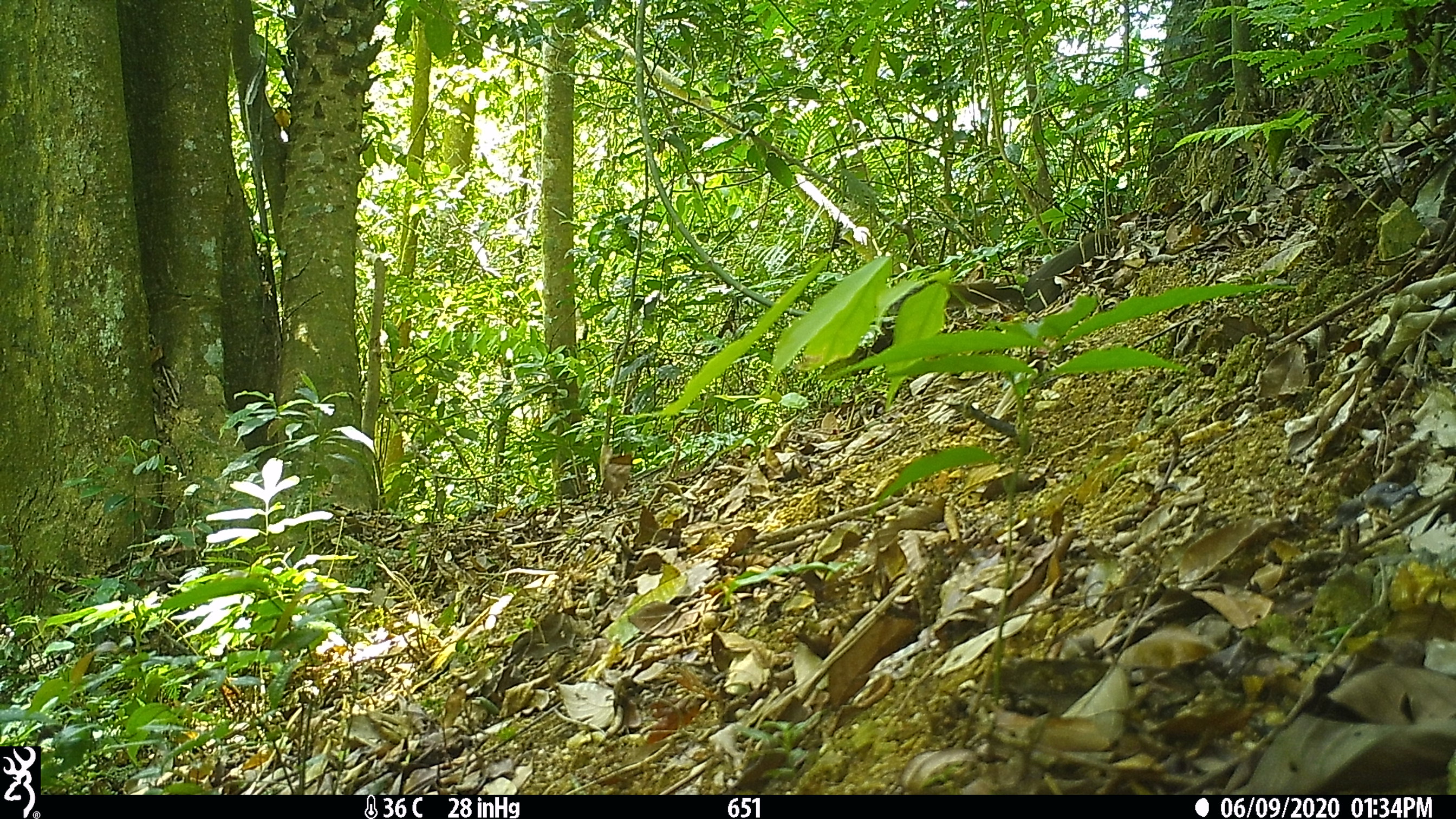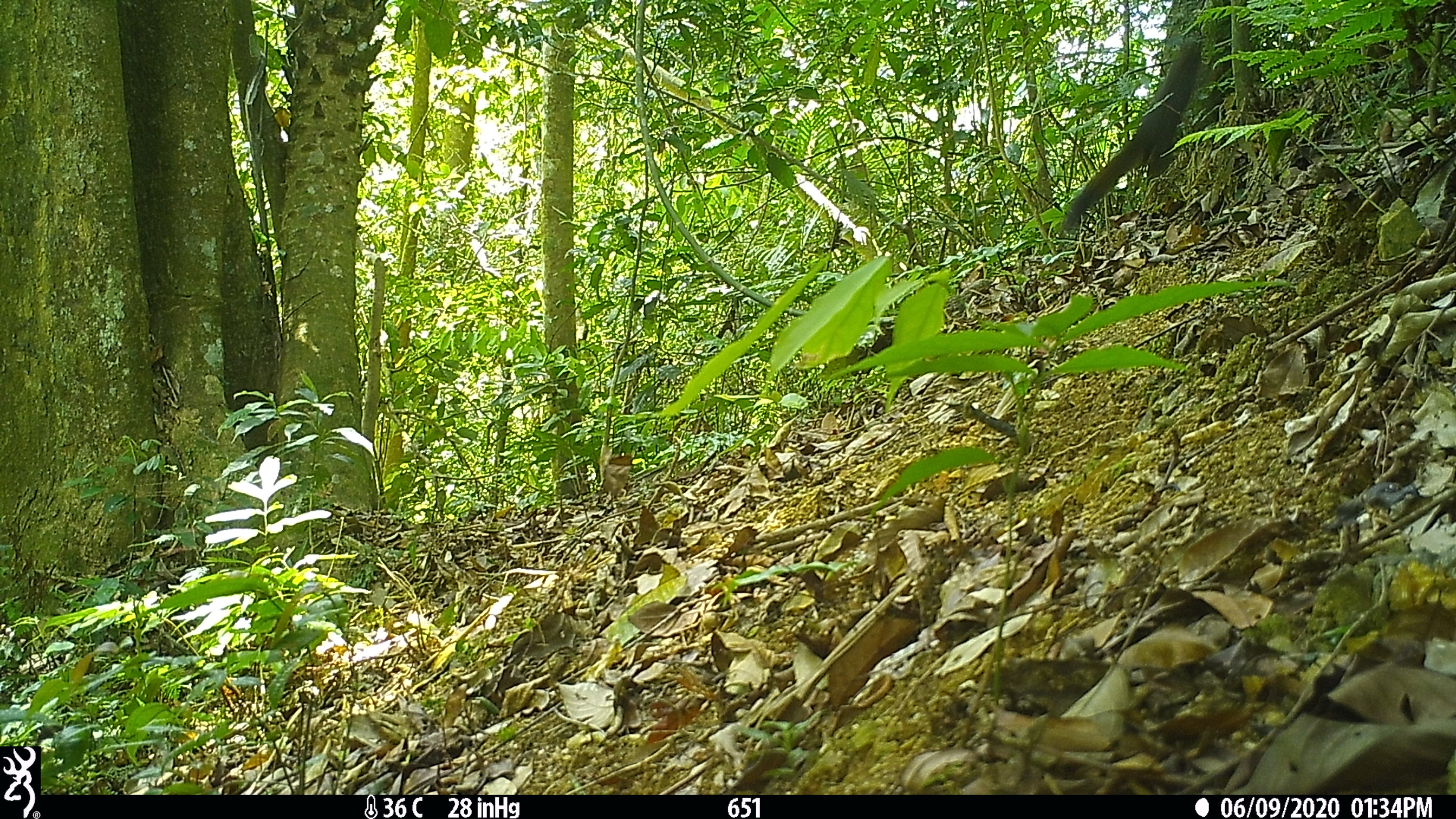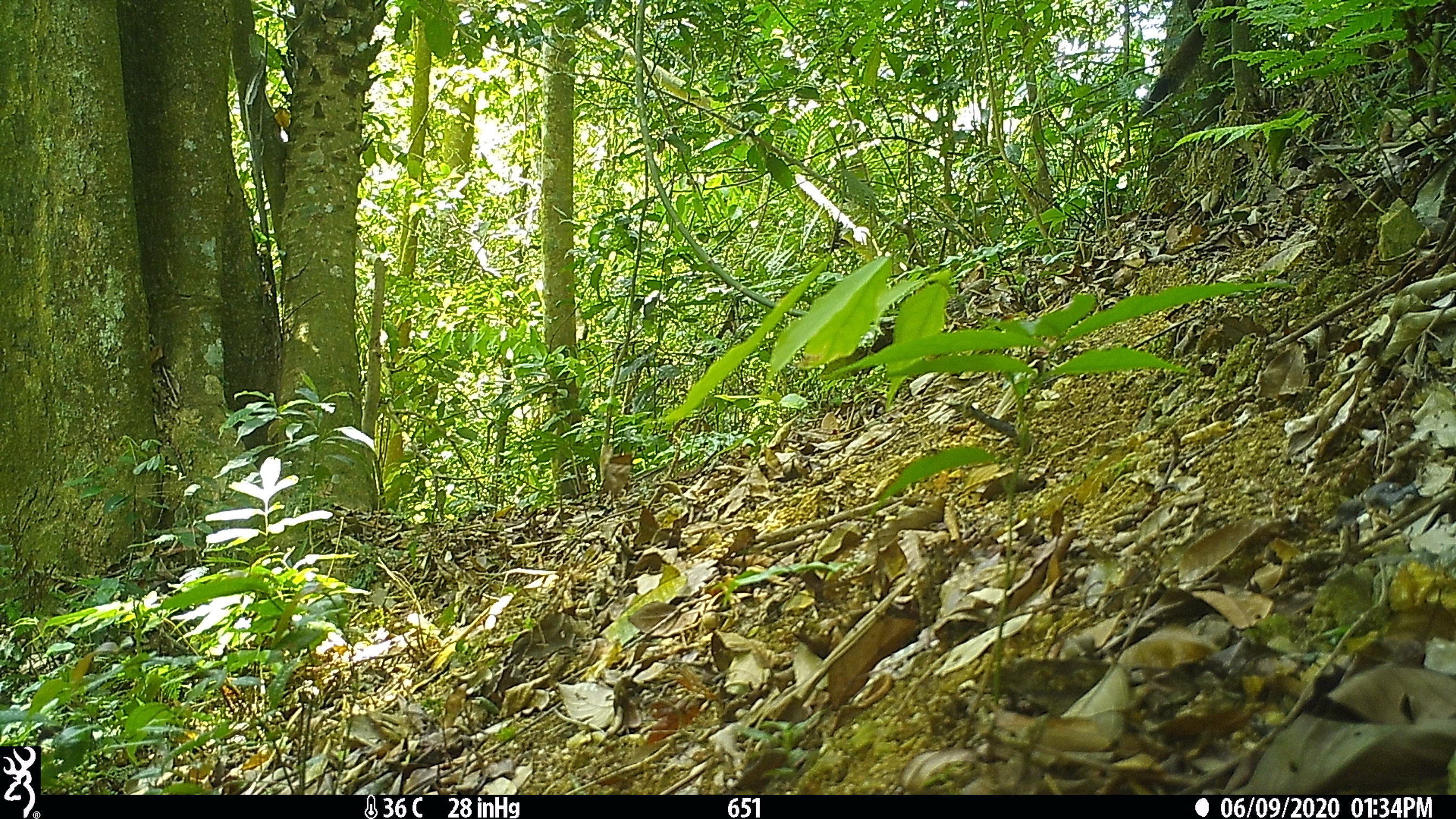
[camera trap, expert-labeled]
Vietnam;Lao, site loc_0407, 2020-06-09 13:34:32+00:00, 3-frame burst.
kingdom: Animalia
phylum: Chordata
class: Mammalia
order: Rodentia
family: Sciuridae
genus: Callosciurus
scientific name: Callosciurus erythraeus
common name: pallas's squirrel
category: pallass squirrel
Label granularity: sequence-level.